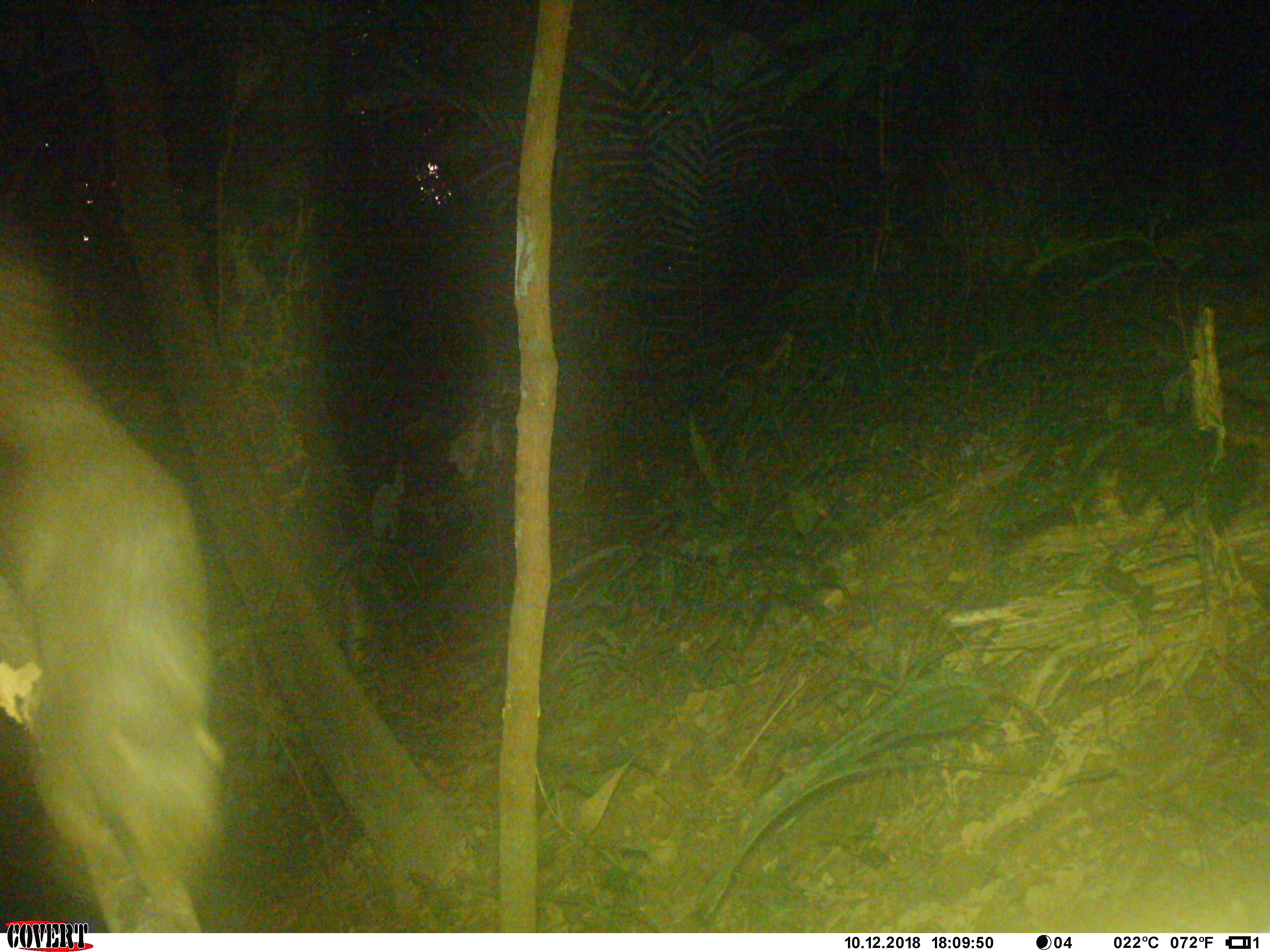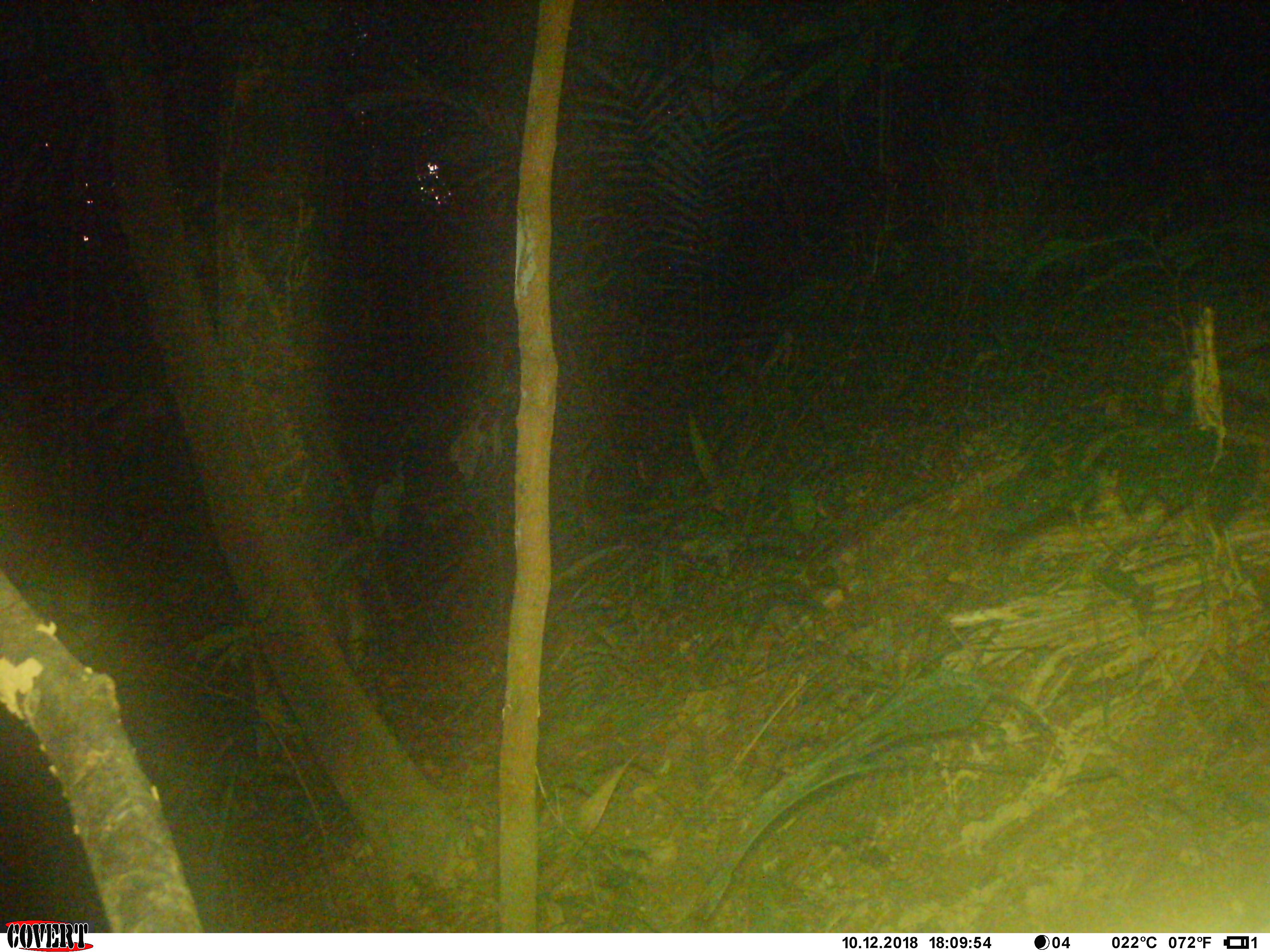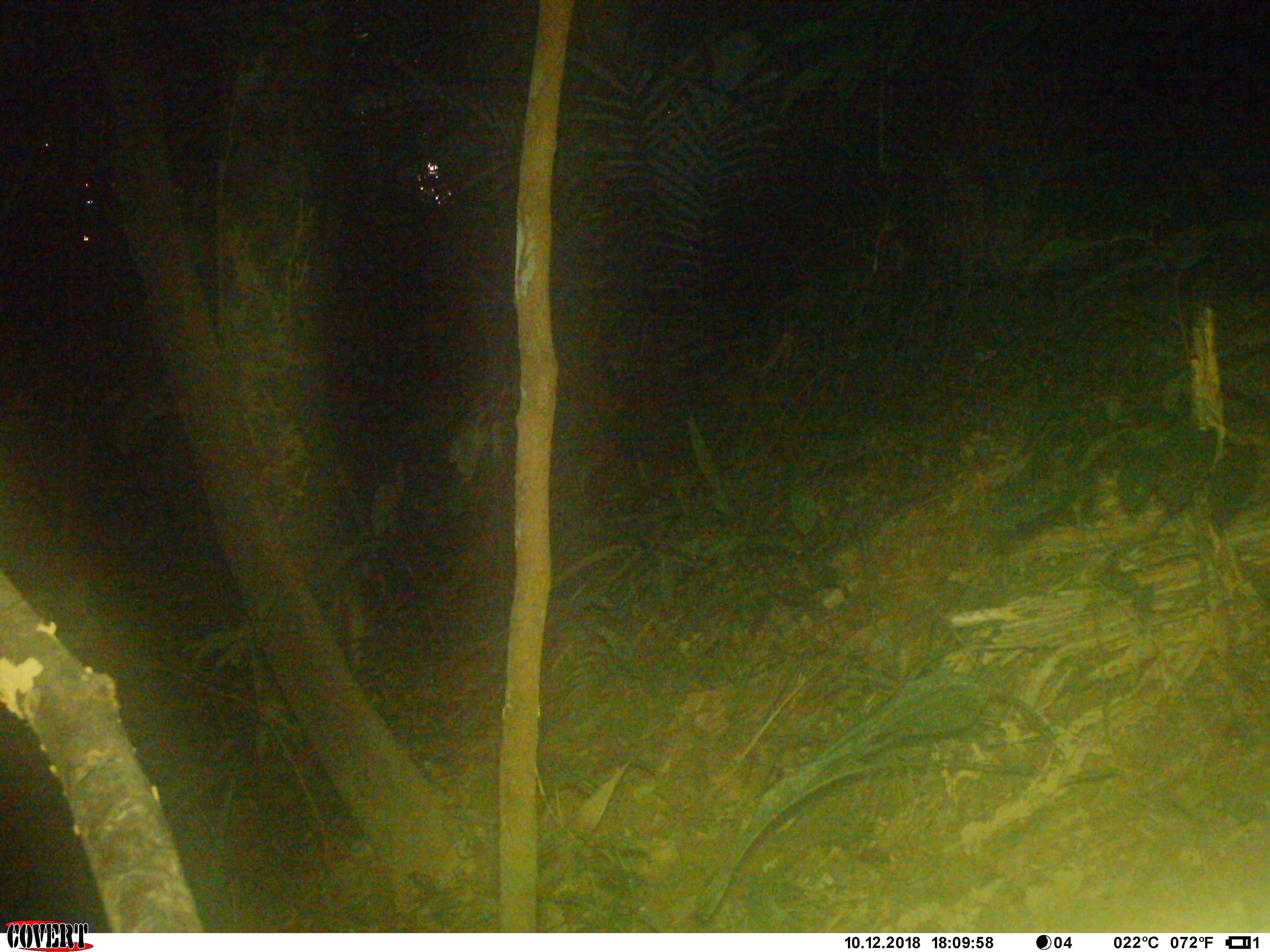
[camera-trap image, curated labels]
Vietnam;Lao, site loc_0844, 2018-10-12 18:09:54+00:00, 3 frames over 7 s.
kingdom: Animalia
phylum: Chordata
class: Mammalia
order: Rodentia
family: Sciuridae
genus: Sciurus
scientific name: Sciurus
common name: squirrel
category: unidentified squirrel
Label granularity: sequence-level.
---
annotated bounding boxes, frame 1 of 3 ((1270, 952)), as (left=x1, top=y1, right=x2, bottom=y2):
unidentified squirrel: (left=0, top=211, right=221, bottom=929)